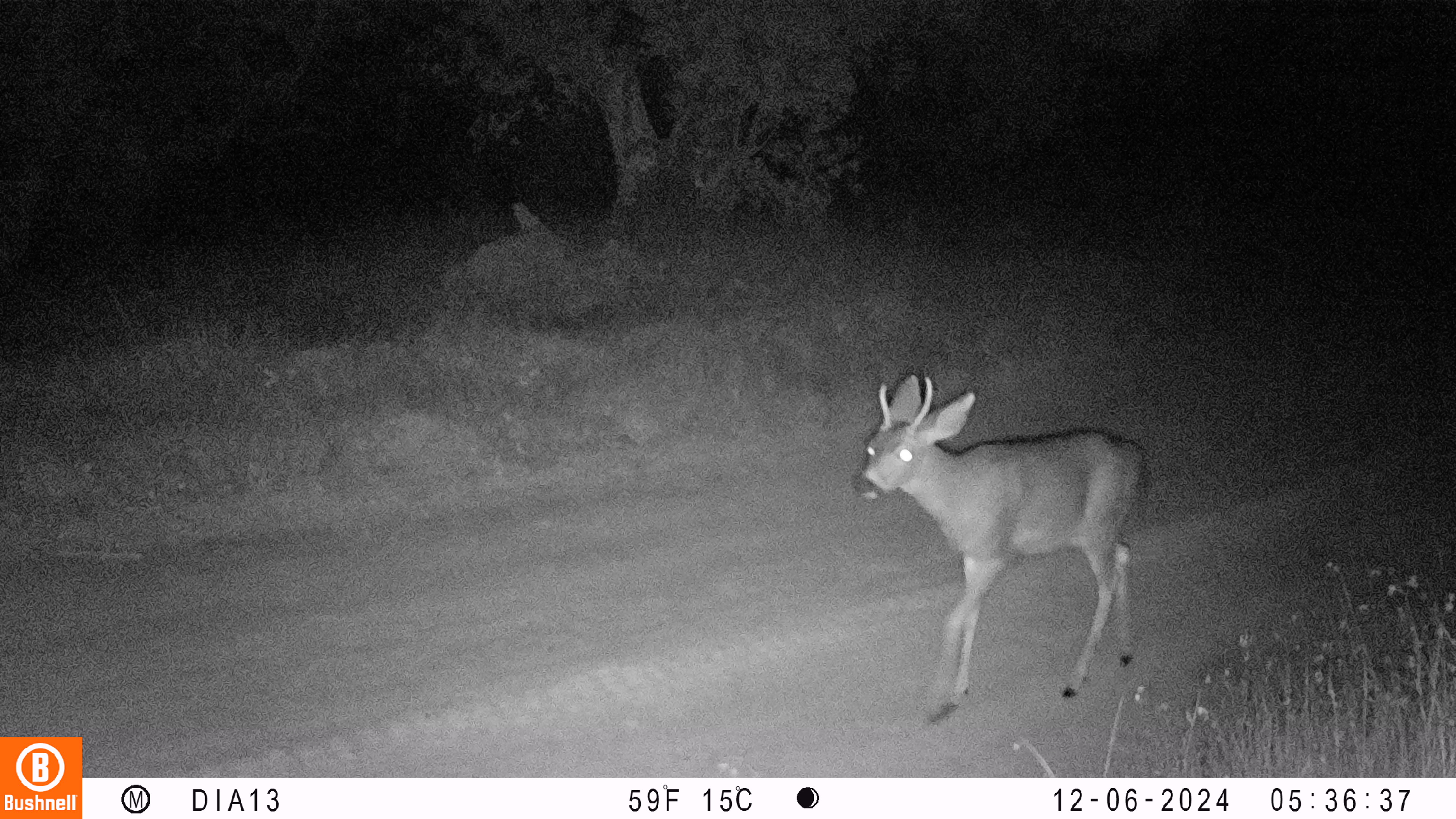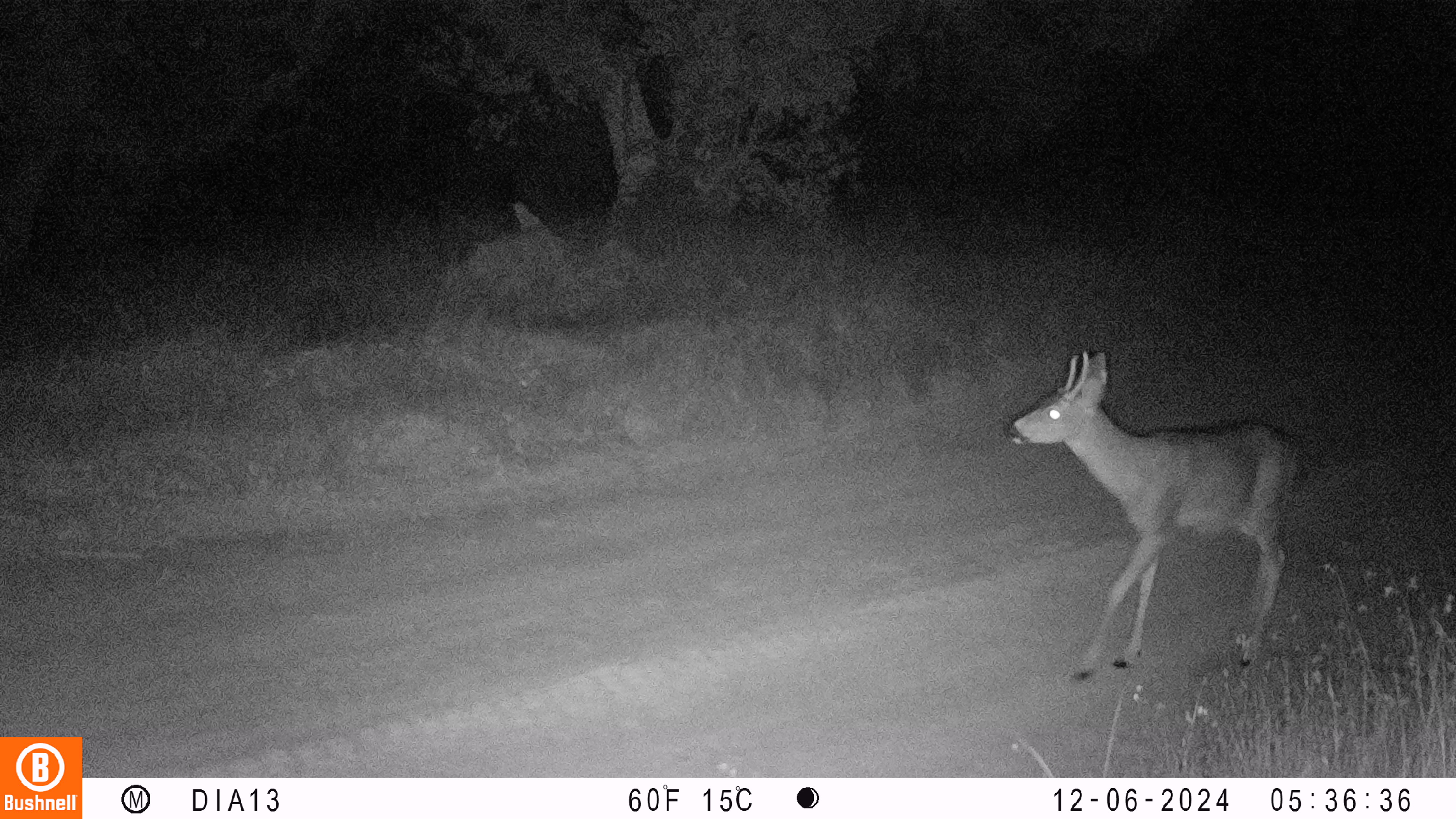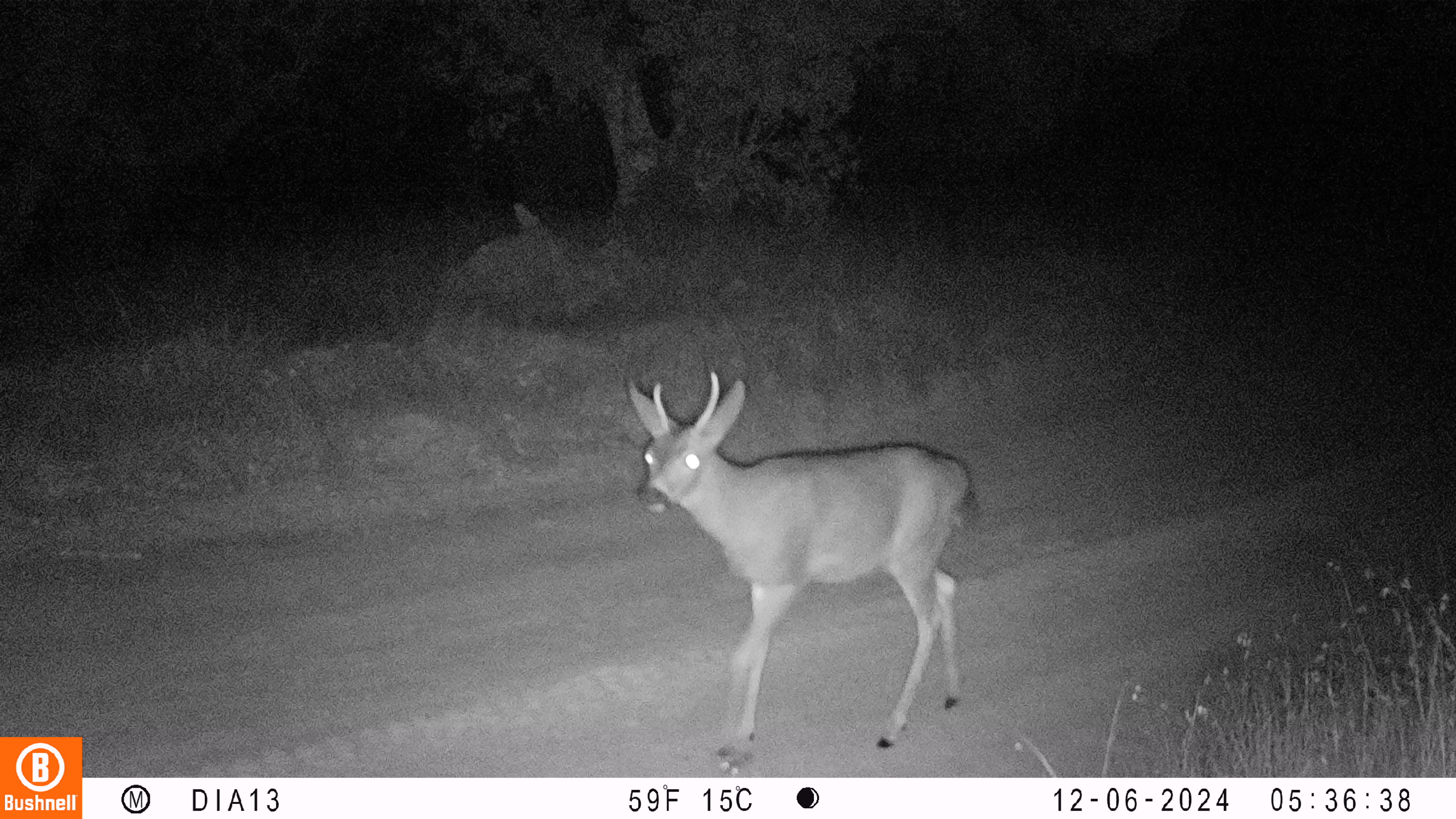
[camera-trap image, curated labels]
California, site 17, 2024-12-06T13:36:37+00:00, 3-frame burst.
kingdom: Animalia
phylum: Chordata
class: Mammalia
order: Artiodactyla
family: Cervidae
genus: Odocoileus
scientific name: Odocoileus hemionus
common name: mule deer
Mule deer (Odocoileus hemionus).